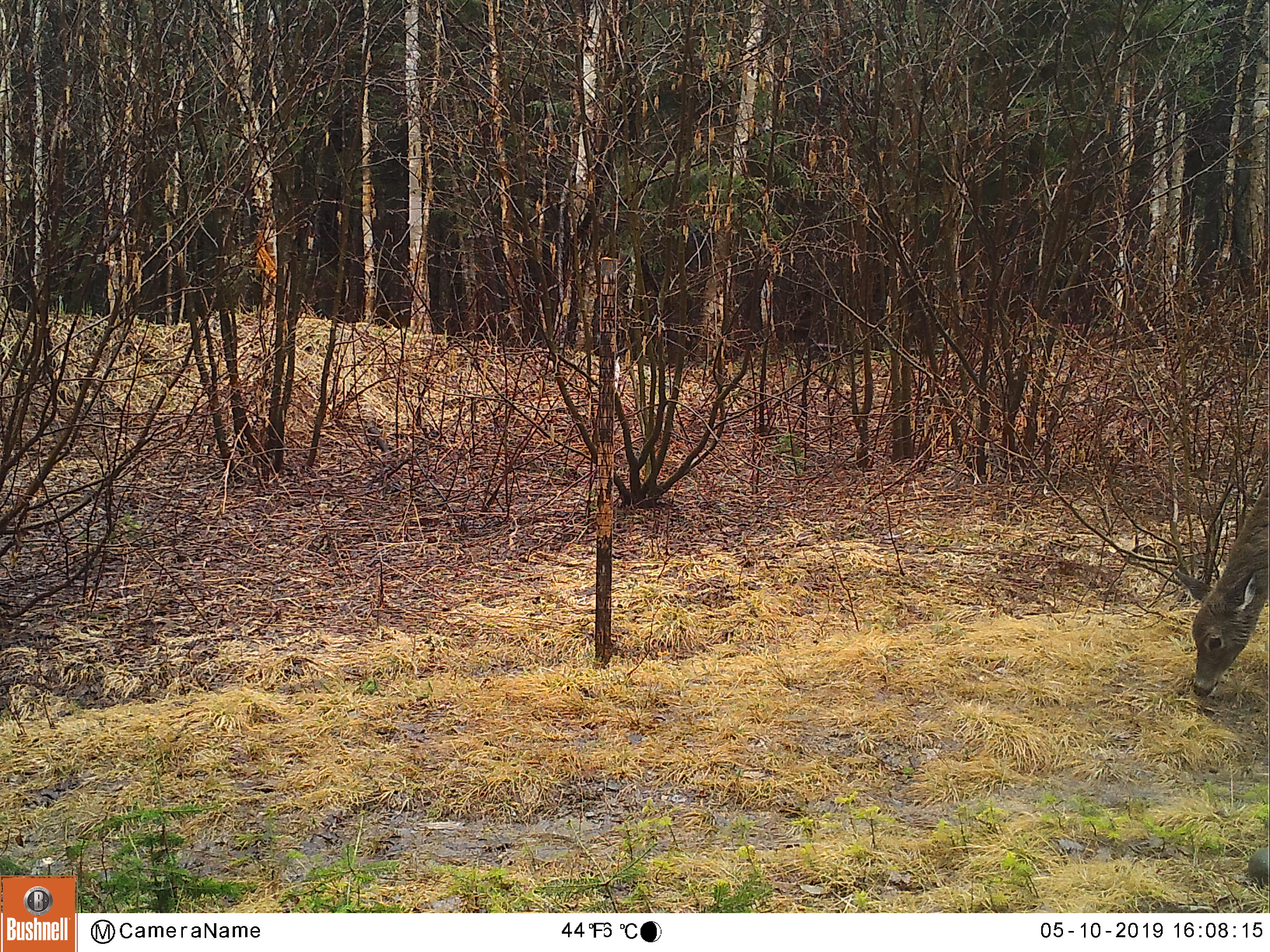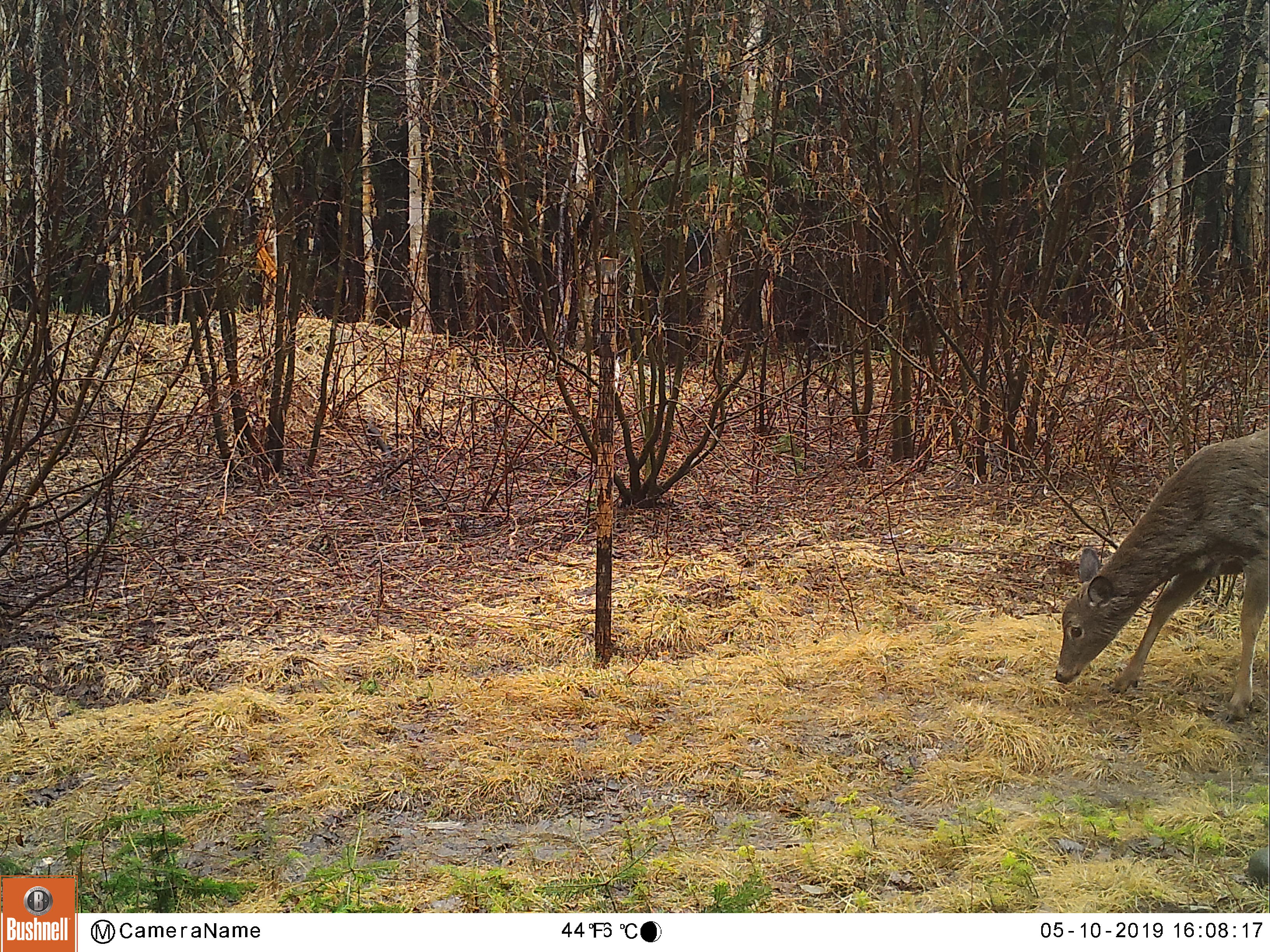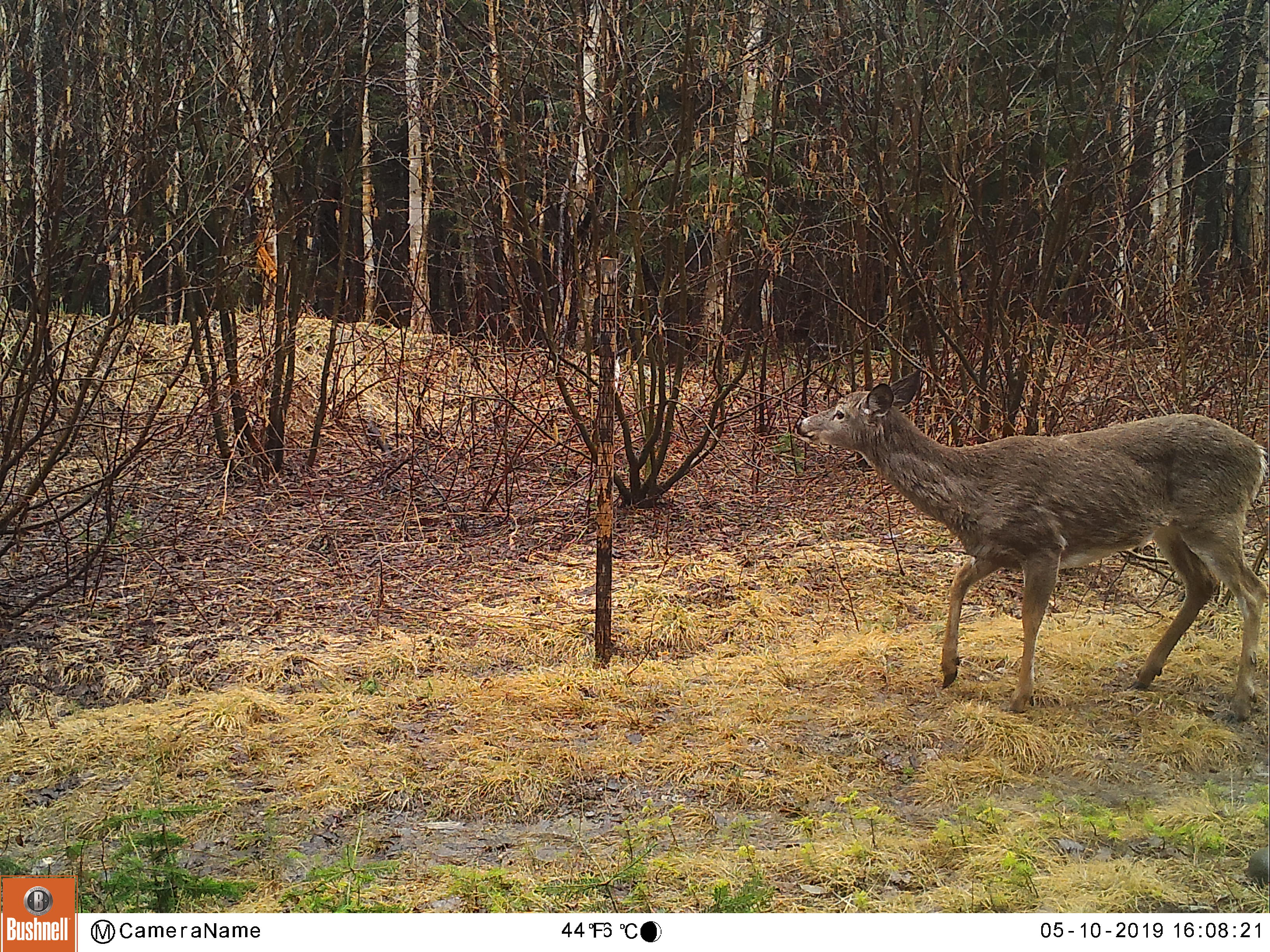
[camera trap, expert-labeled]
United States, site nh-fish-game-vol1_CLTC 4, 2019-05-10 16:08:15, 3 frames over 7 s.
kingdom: Animalia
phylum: Chordata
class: Mammalia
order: Artiodactyla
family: Cervidae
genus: Odocoileus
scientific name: Odocoileus virginianus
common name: white-tailed deer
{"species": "white-tailed deer (Odocoileus virginianus)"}